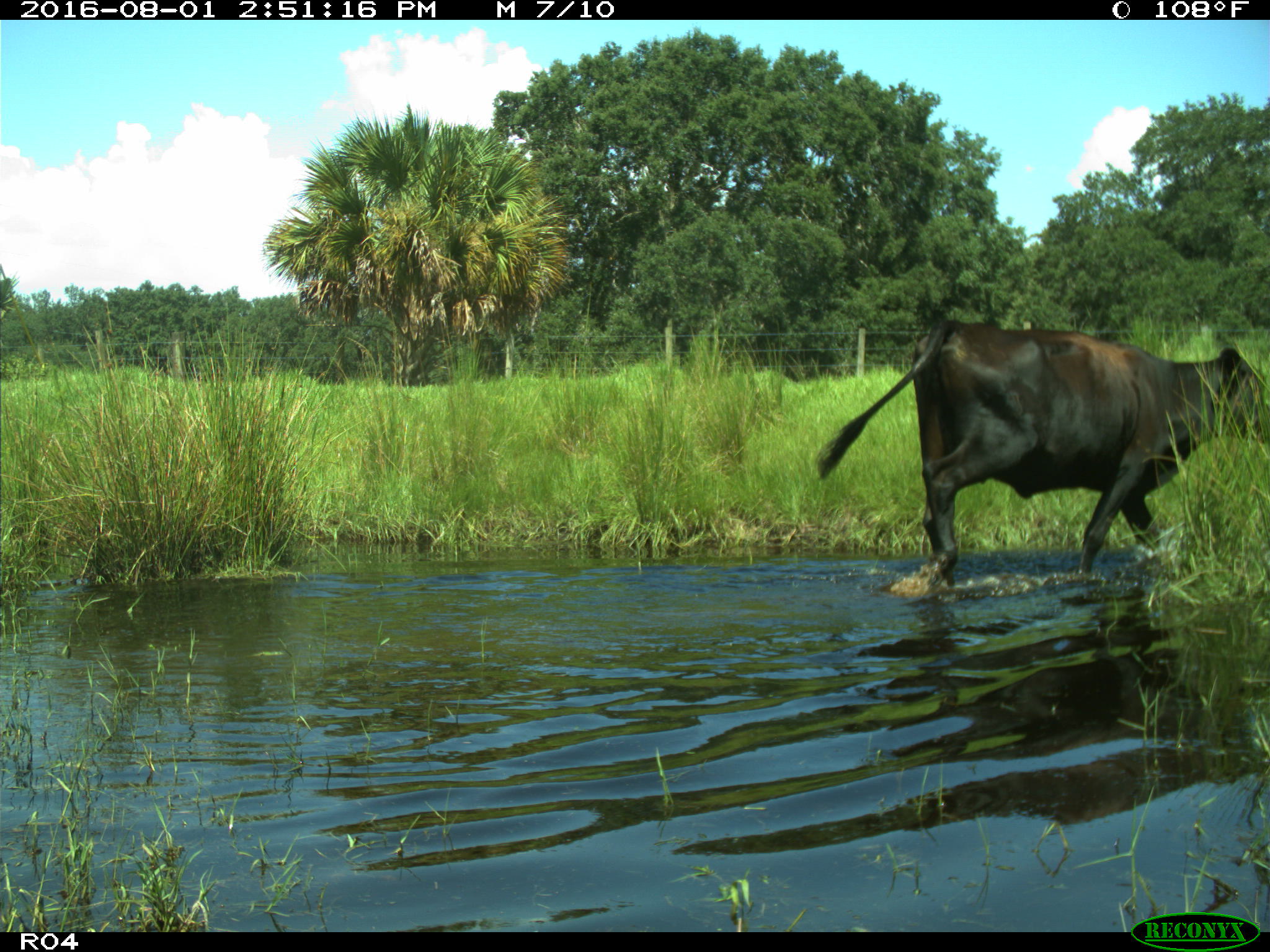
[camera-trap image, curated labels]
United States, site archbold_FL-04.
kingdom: Animalia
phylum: Chordata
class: Mammalia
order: Artiodactyla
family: Bovidae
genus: Bos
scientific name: Bos taurus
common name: domestic cow